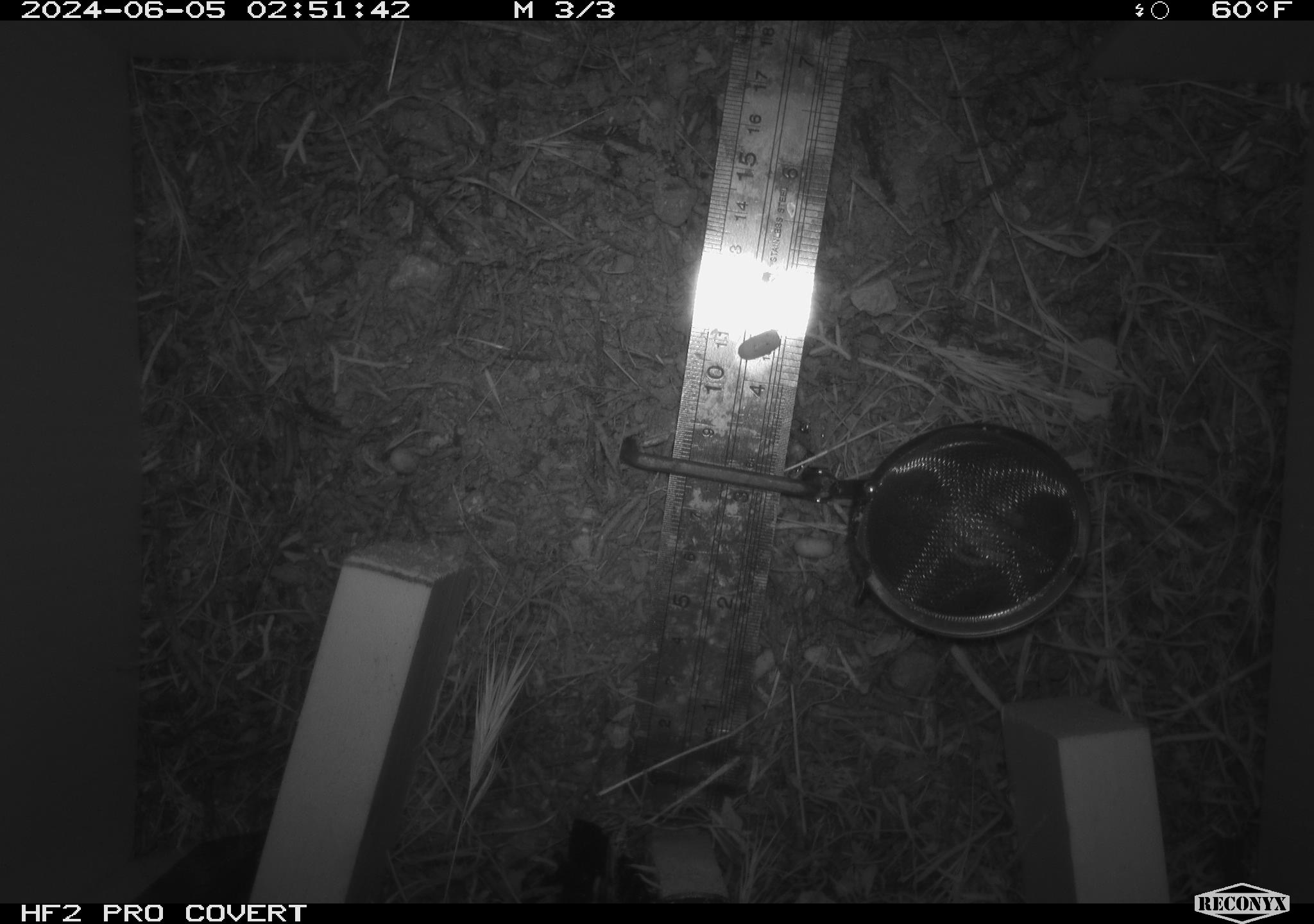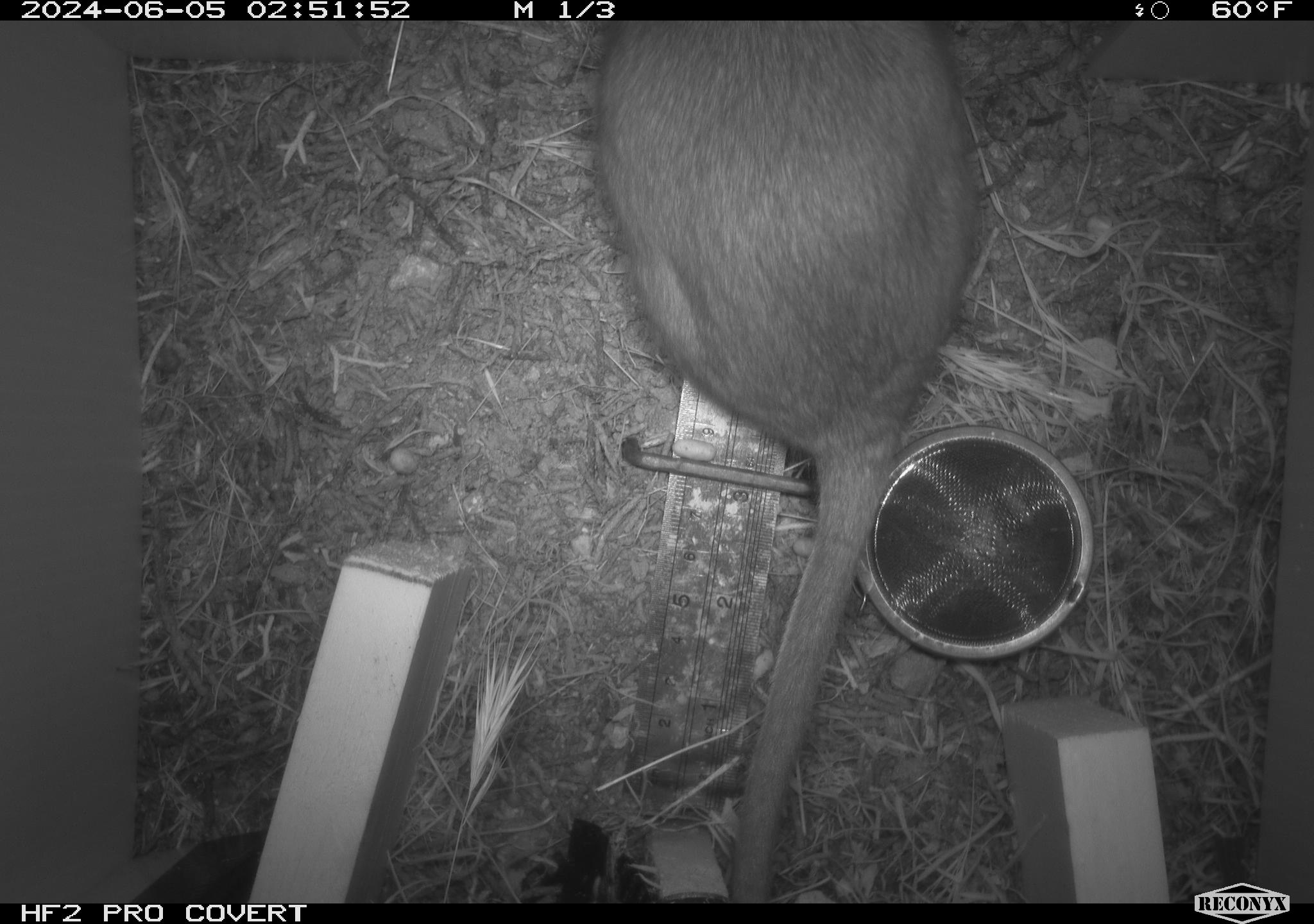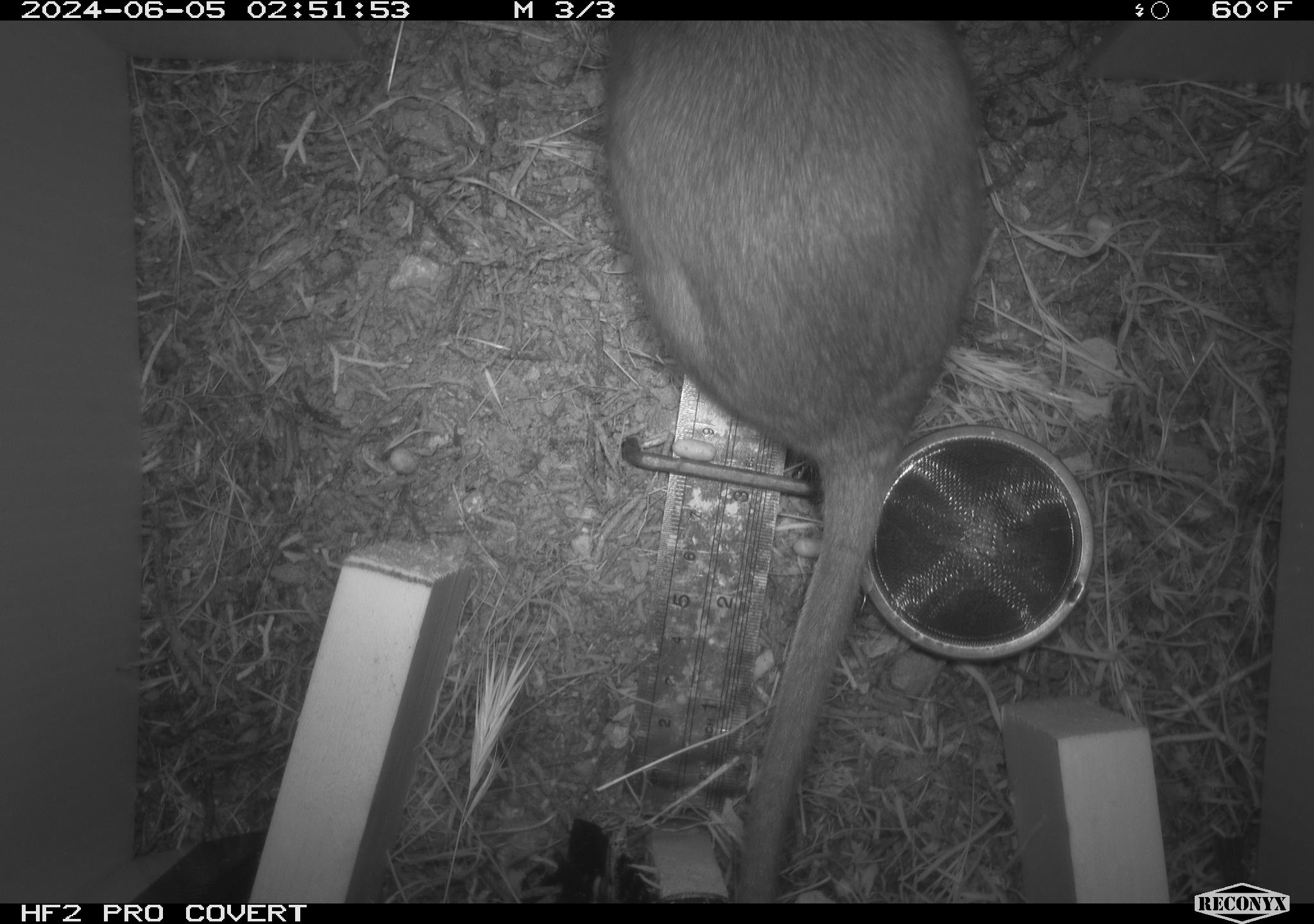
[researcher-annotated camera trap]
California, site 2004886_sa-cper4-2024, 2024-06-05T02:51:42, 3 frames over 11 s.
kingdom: Animalia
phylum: Chordata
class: Mammalia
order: Rodentia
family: Cricetidae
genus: Neotoma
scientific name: Neotoma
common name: pack rat or woodrat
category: neotoma species